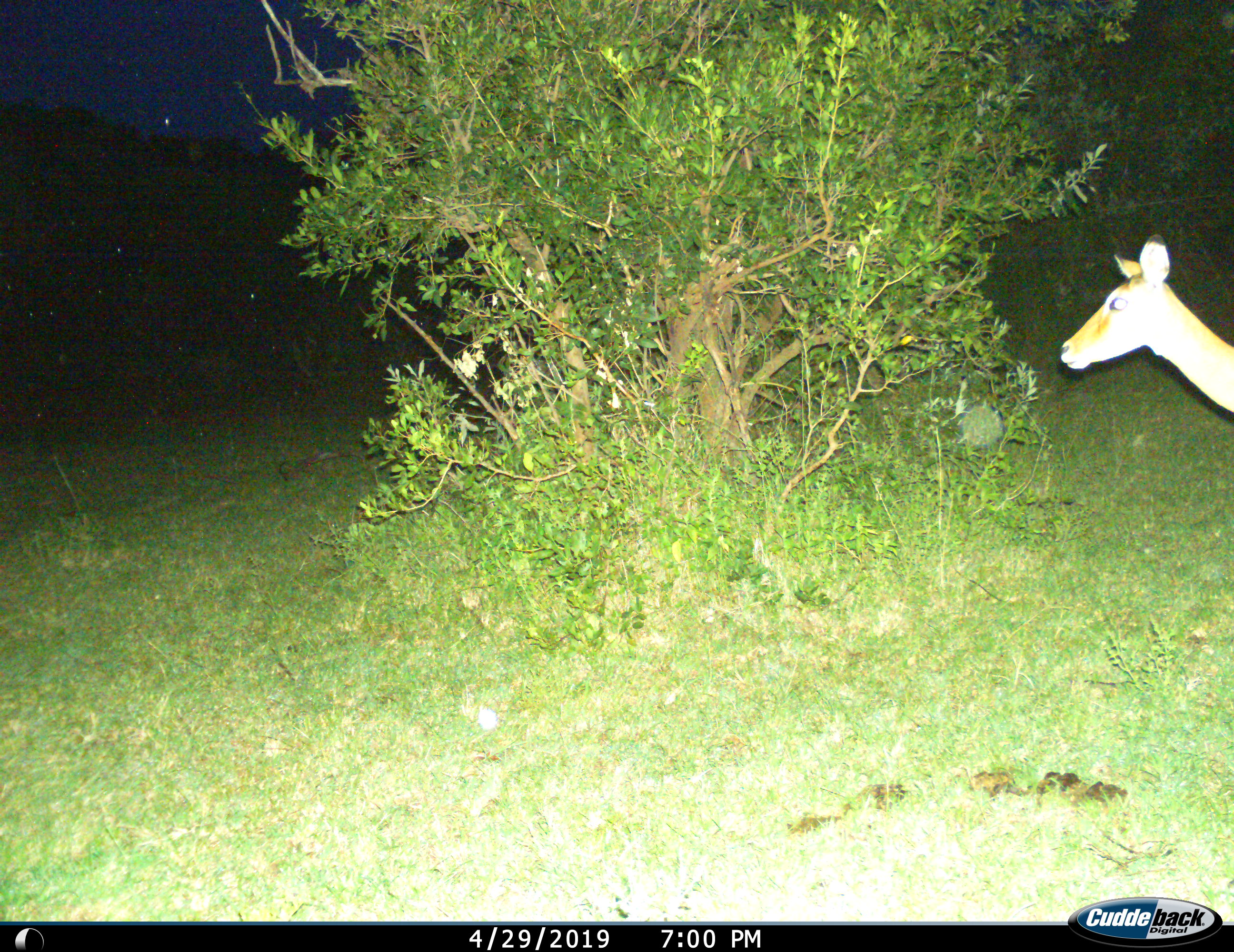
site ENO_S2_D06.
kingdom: Animalia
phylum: Chordata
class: Mammalia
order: Artiodactyla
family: Bovidae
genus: Aepyceros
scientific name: Aepyceros melampus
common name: impala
Impala (Aepyceros melampus), count 1. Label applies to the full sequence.